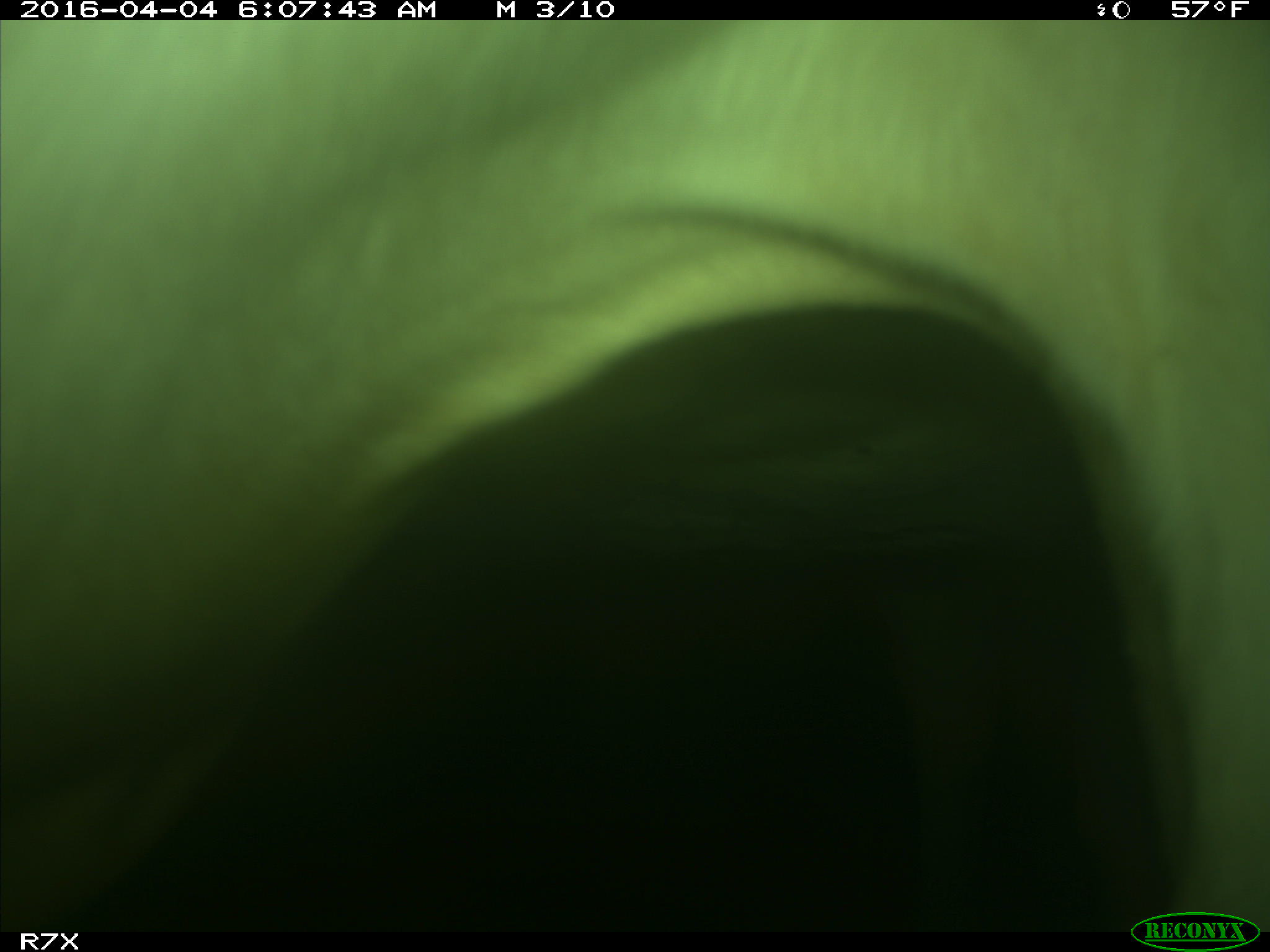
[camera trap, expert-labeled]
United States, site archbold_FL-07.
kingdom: Animalia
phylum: Chordata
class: Mammalia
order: Artiodactyla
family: Bovidae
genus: Bos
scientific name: Bos taurus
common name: domestic cow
Bos taurus (domestic cow).